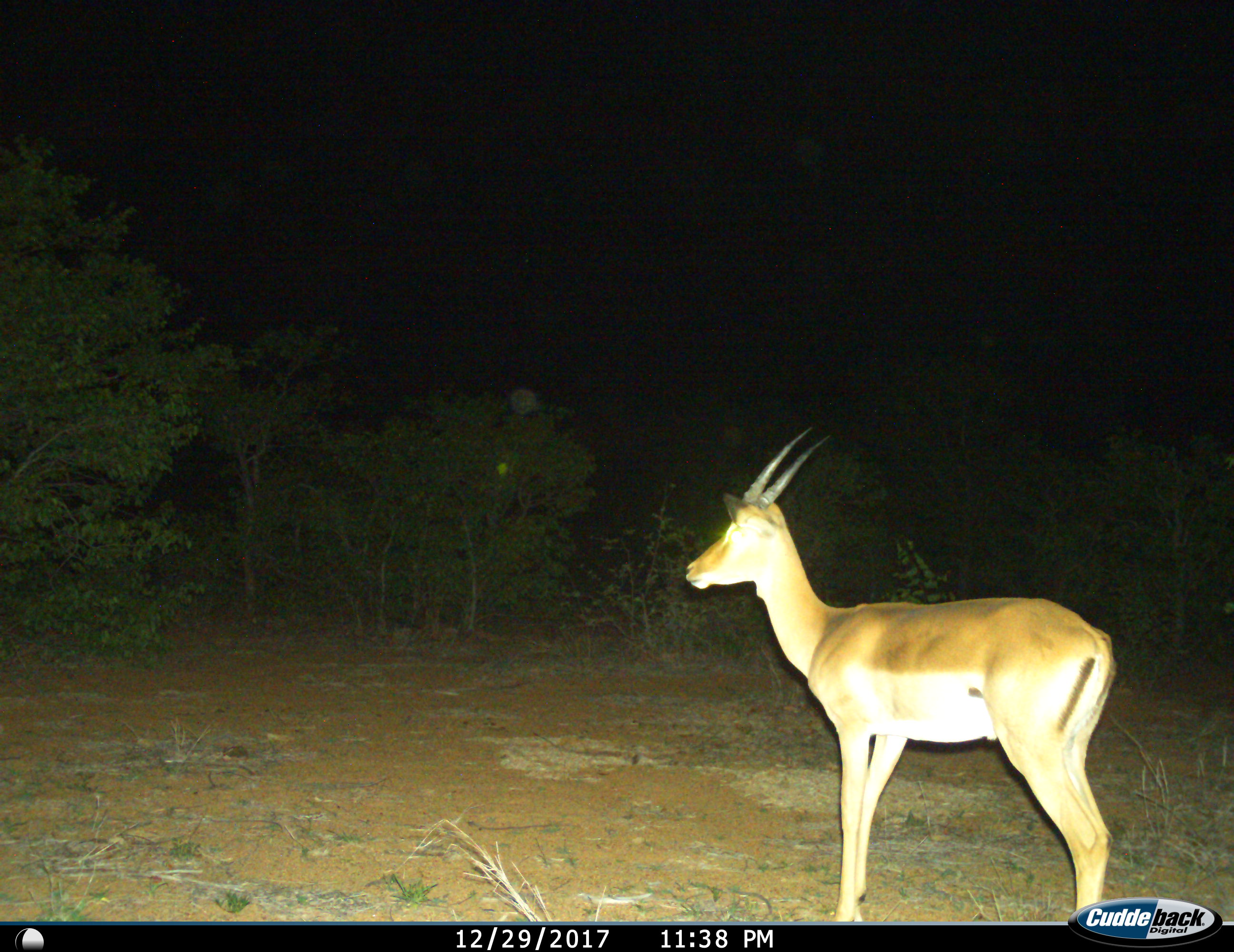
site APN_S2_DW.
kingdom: Animalia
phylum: Chordata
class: Mammalia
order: Artiodactyla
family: Bovidae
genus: Aepyceros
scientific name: Aepyceros melampus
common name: impala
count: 1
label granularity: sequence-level